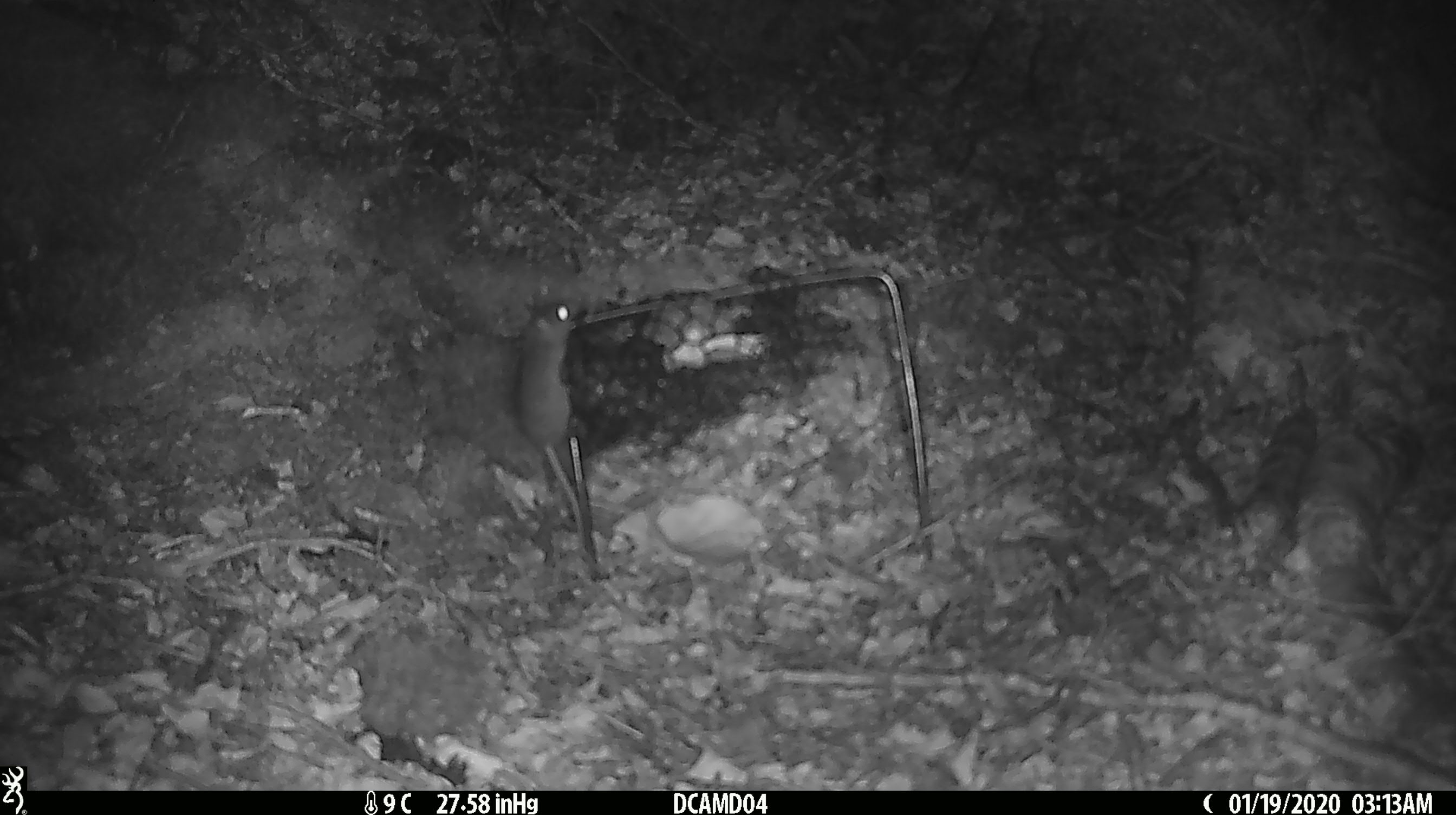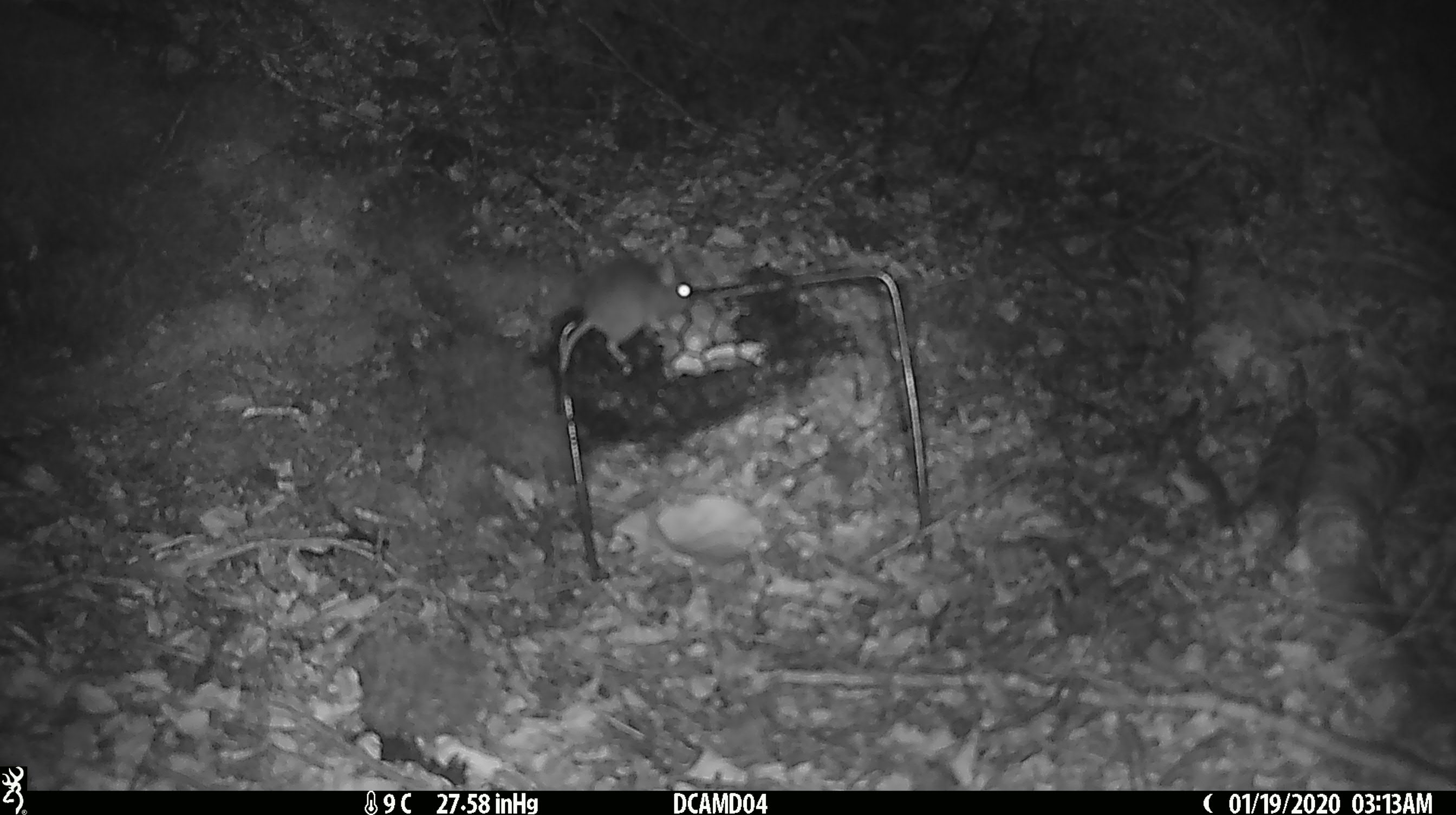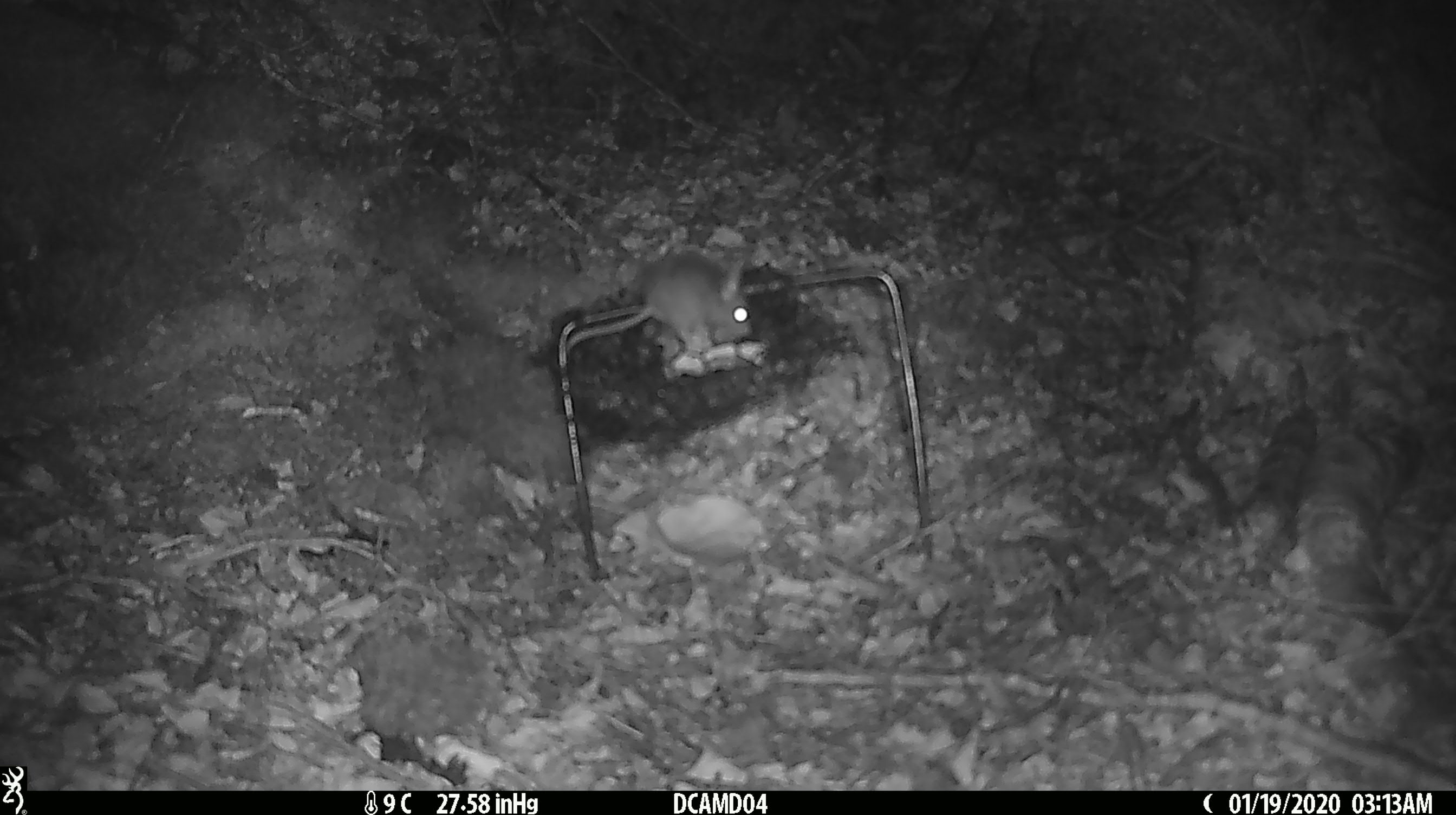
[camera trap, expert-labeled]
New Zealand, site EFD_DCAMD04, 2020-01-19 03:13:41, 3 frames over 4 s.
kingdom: Animalia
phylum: Chordata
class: Mammalia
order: Rodentia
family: Muridae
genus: Mus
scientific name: Mus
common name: mouse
Mouse (Mus).